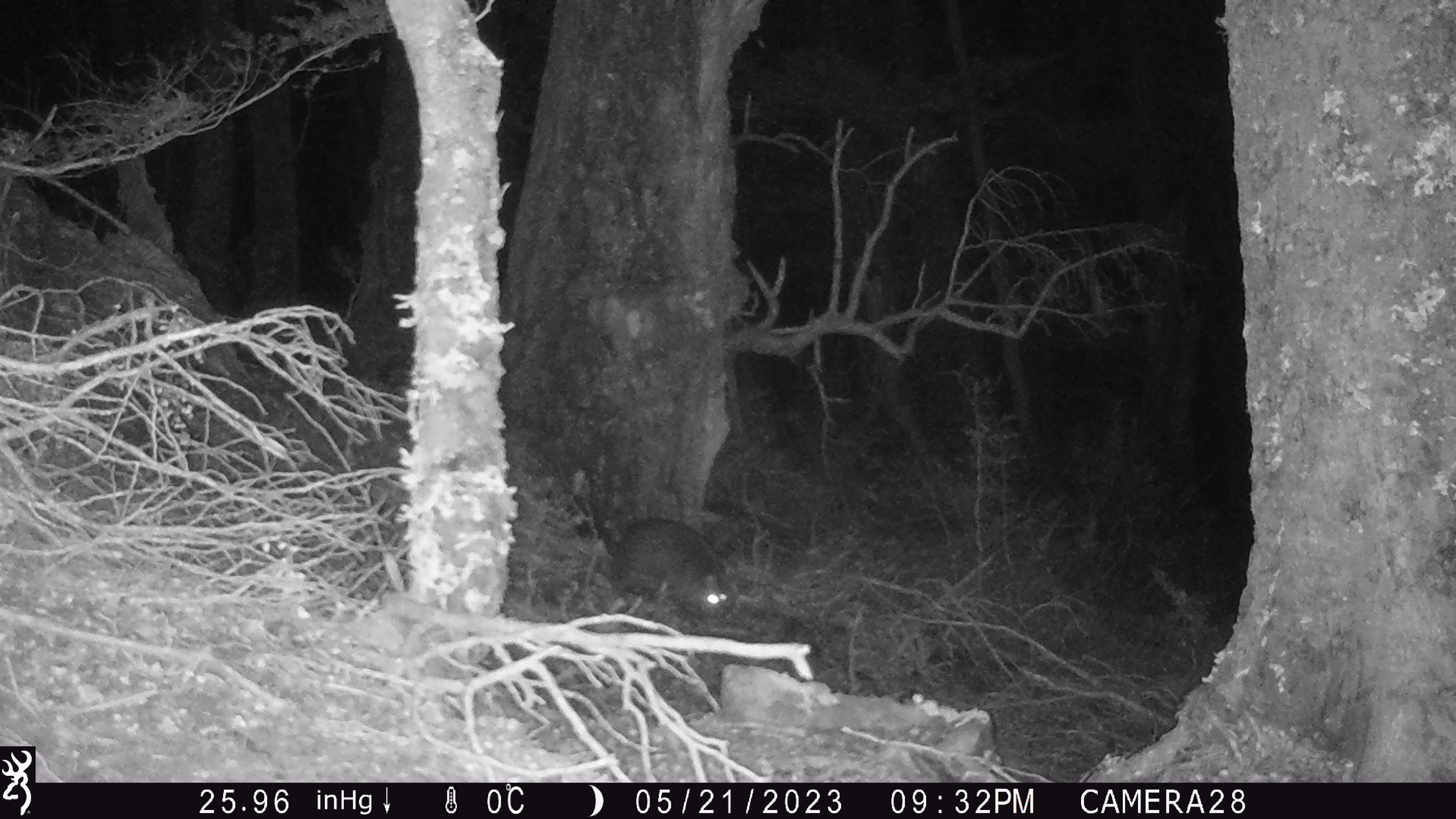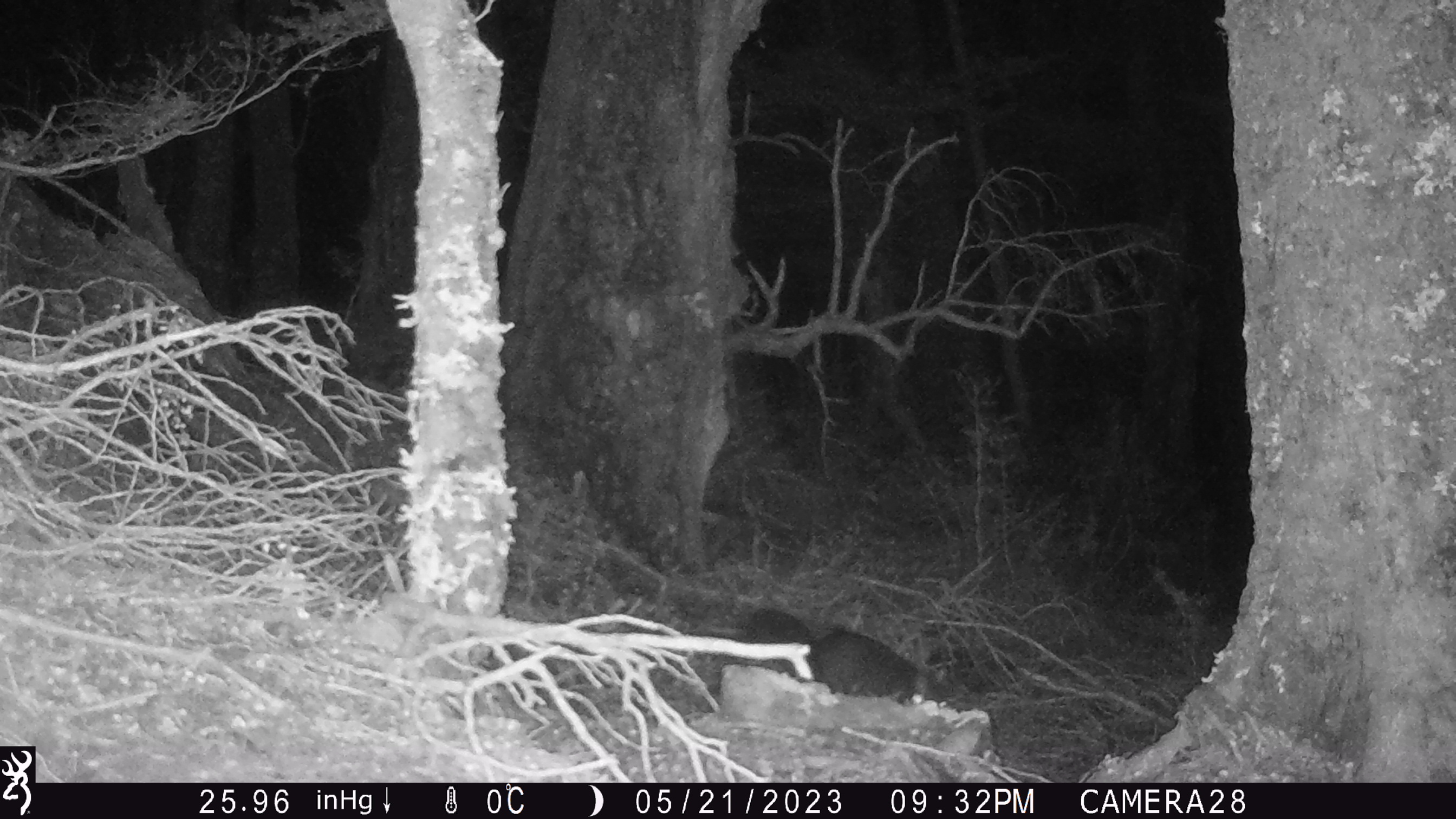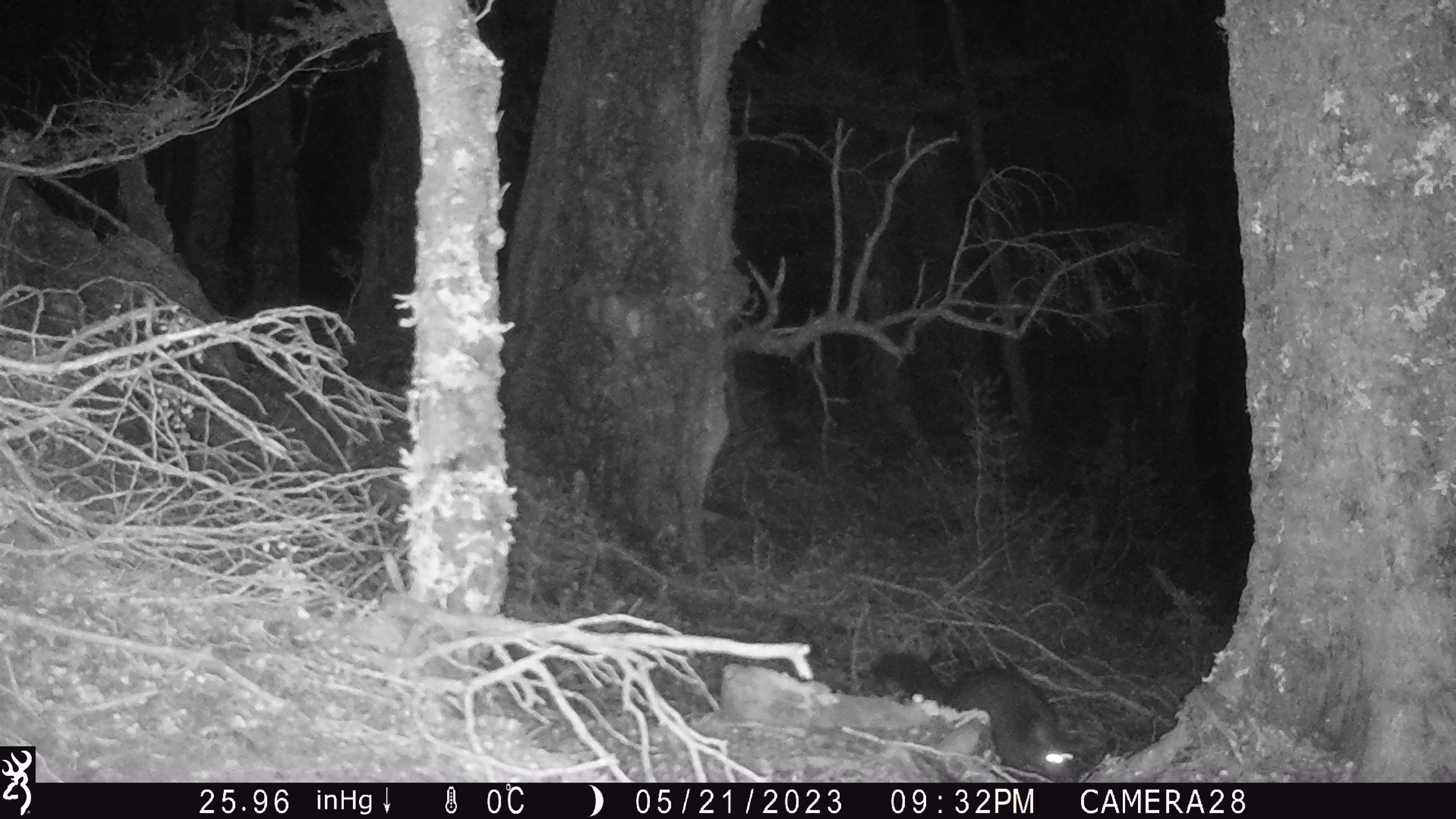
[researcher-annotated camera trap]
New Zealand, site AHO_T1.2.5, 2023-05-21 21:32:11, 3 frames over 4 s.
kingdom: Animalia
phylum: Chordata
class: Mammalia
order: Carnivora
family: Mustelidae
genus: Mustela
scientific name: Mustela erminea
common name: stoat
Stoat (Mustela erminea).